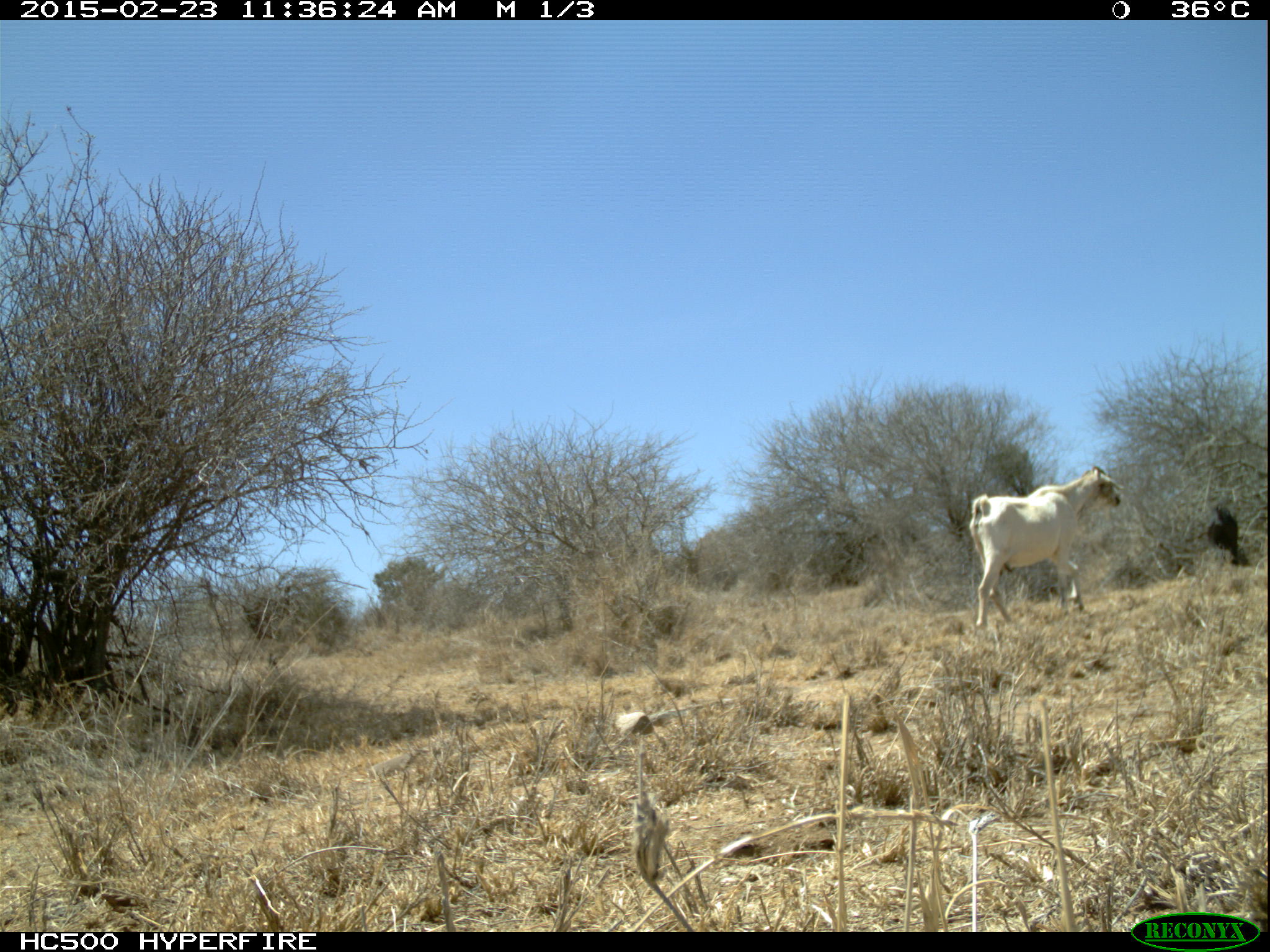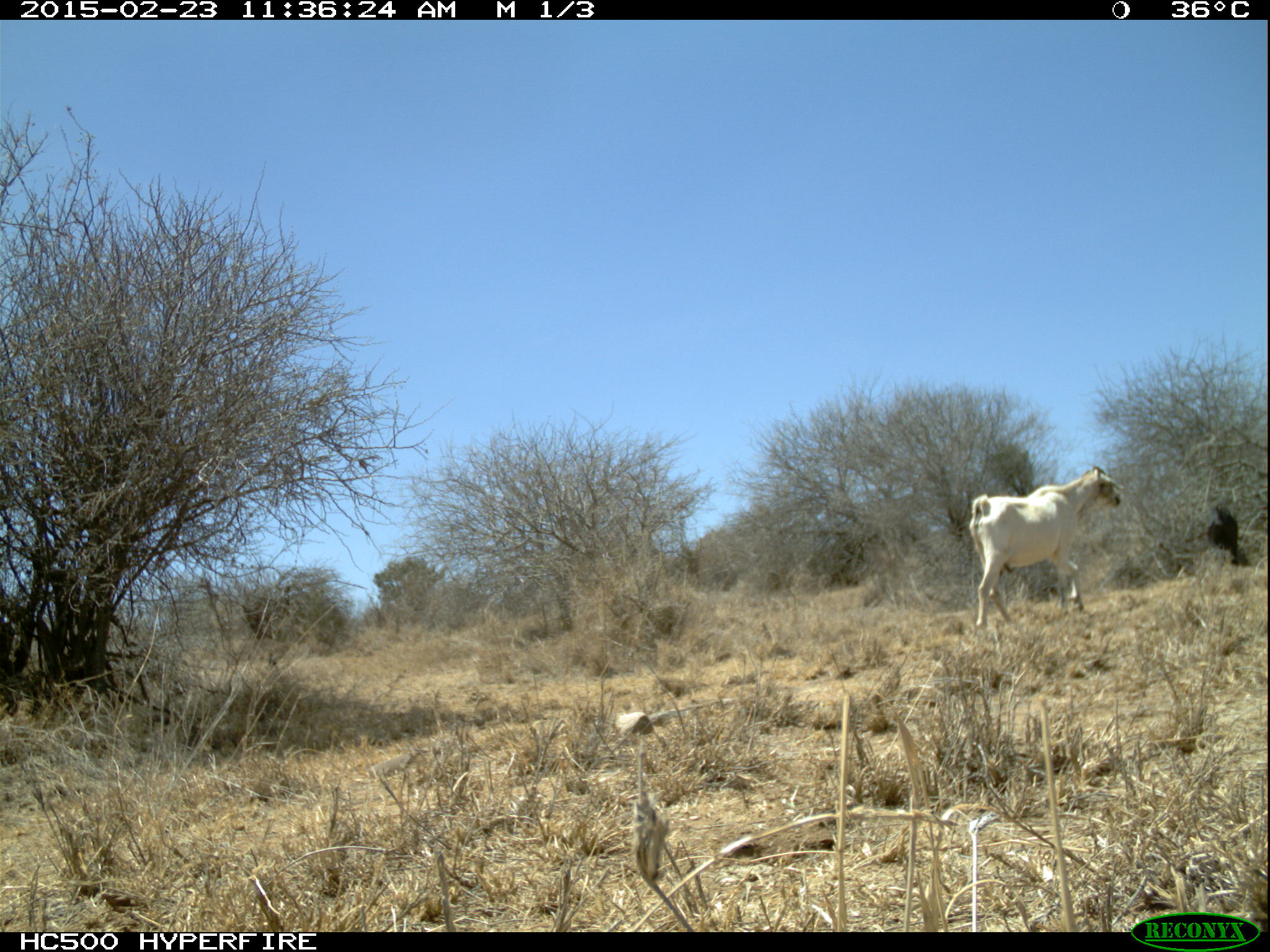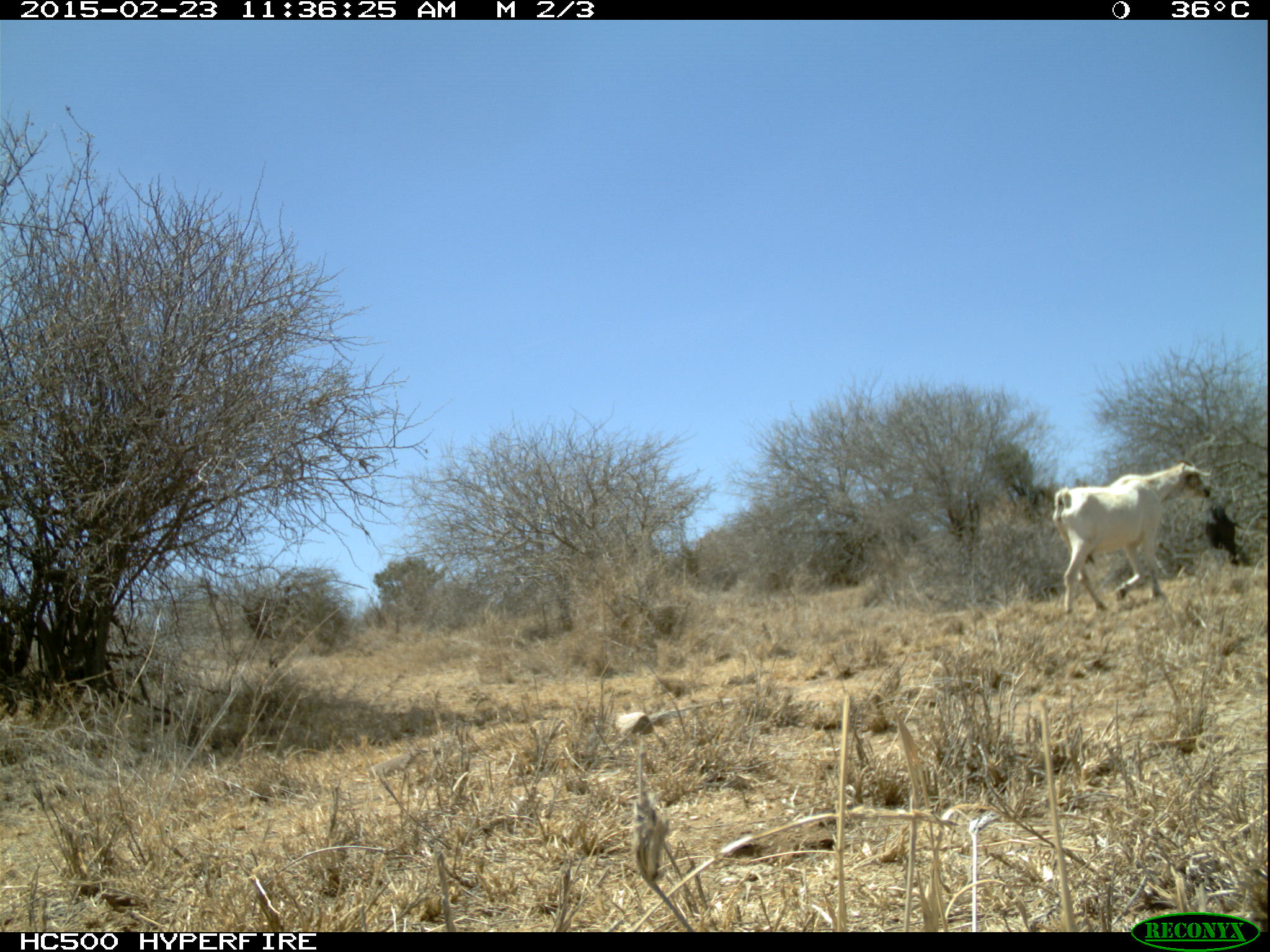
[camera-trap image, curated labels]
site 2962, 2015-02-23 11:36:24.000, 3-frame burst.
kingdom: Animalia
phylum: Chordata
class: Mammalia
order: Artiodactyla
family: Bovidae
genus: Capra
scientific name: Capra aegagrus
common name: wild goat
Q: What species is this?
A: Capra aegagrus (wild goat).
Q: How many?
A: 6.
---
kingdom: Animalia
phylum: Chordata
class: Mammalia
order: Perissodactyla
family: Equidae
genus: Equus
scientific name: Equus africanus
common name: african wild ass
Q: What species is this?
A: Equus africanus (african wild ass).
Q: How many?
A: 1.